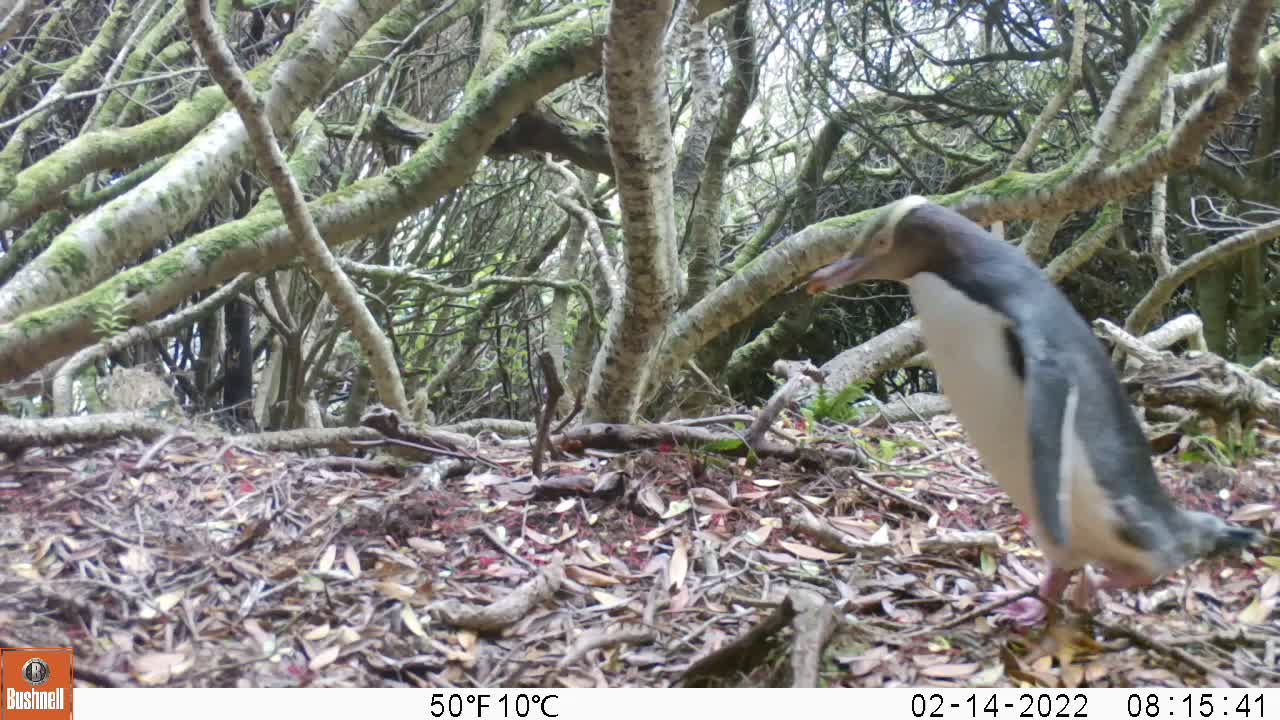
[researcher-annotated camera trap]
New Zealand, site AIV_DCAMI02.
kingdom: Animalia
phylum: Chordata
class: Aves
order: Sphenisciformes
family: Spheniscidae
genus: Megadyptes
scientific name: Megadyptes antipodes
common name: yellow-eyed penguin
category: yellow eyed penguin